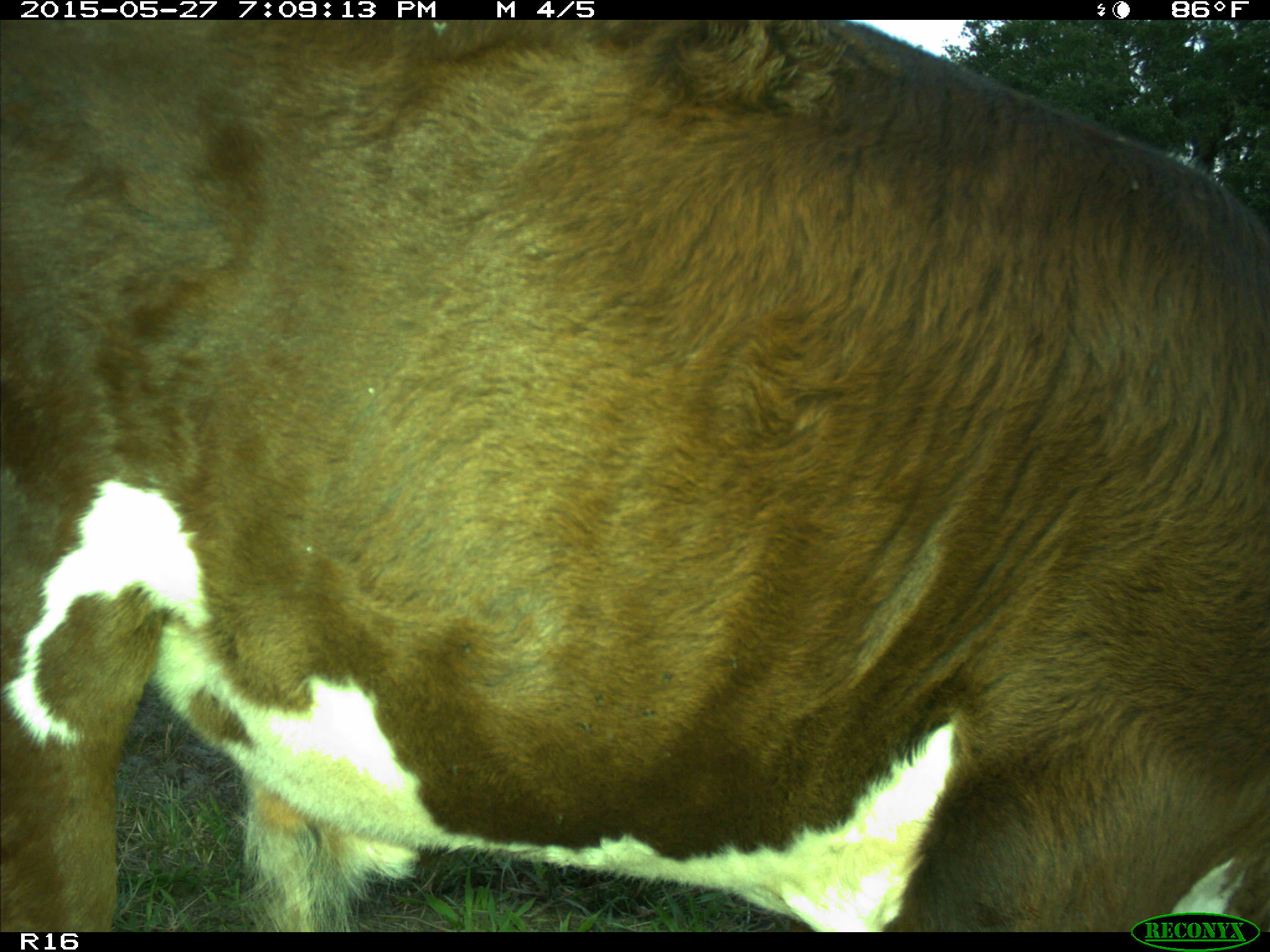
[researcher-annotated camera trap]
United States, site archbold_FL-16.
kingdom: Animalia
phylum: Chordata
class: Mammalia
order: Artiodactyla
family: Bovidae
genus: Bos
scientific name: Bos taurus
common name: domestic cow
Bos taurus (domestic cow).